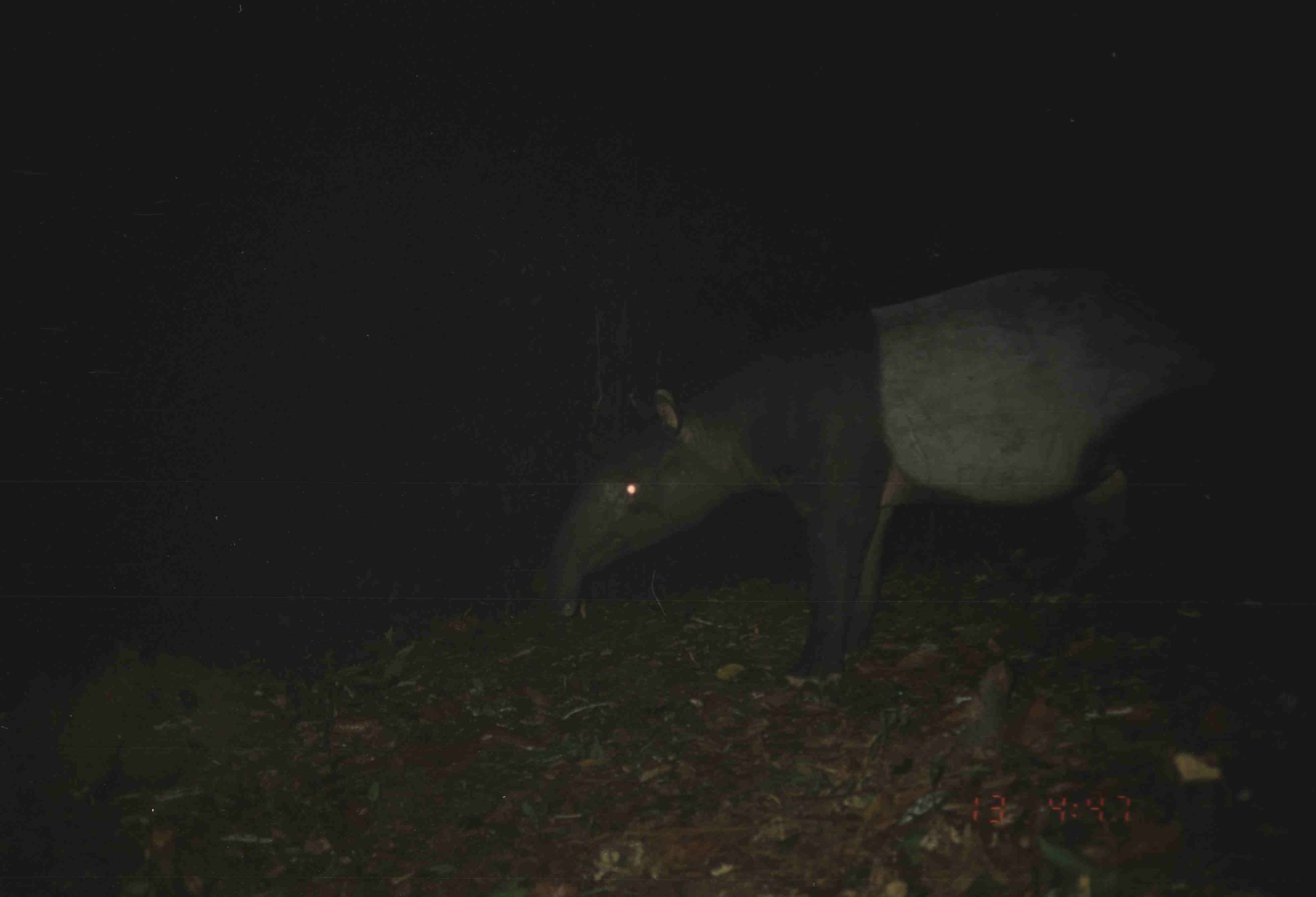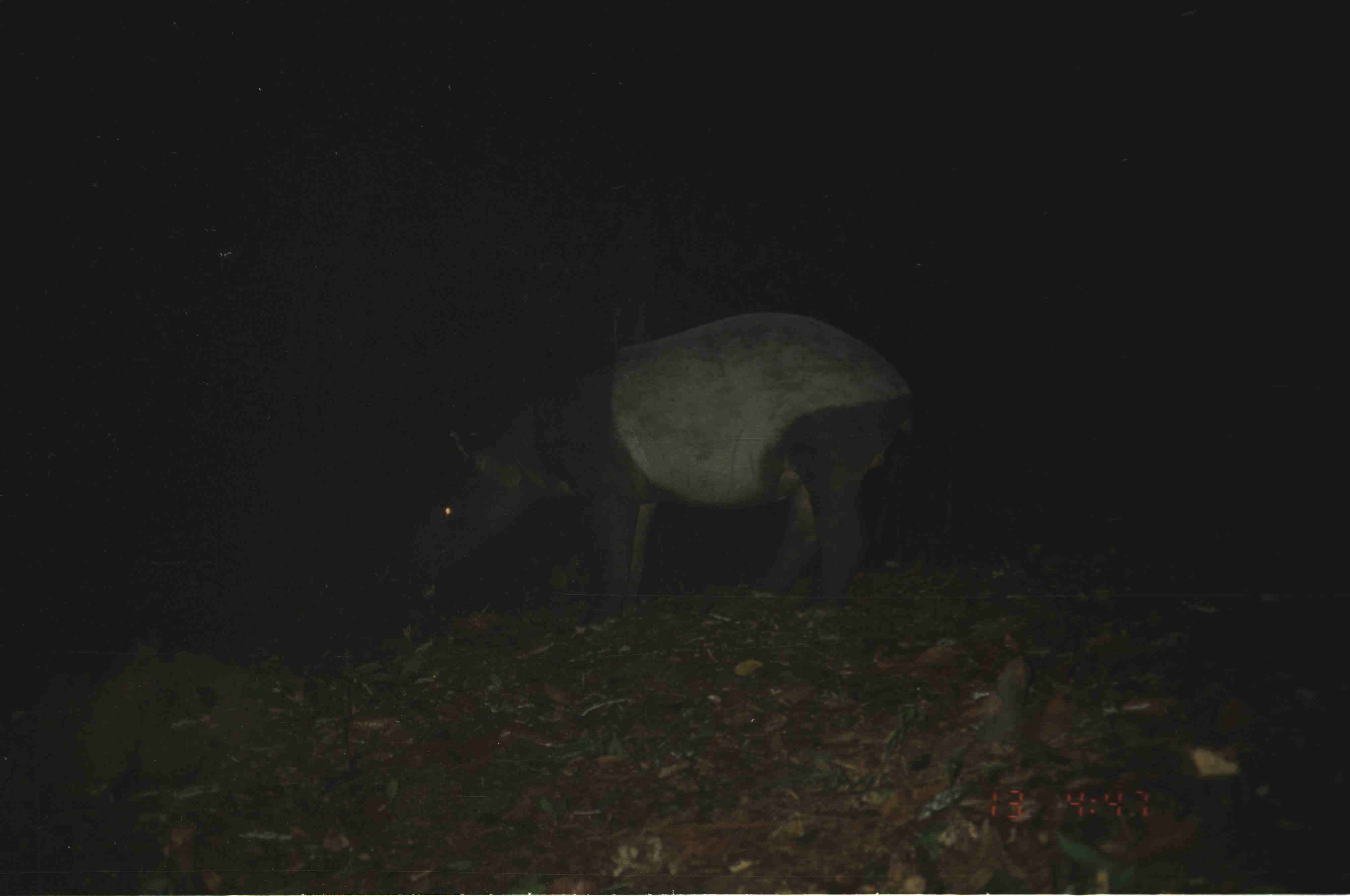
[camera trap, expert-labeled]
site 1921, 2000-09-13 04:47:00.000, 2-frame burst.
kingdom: Animalia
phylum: Chordata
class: Mammalia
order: Perissodactyla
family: Tapiridae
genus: Tapirus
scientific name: Tapirus indicus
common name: malayan tapir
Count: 1.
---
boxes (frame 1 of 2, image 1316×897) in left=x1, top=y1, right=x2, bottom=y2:
tapirus indicus: left=538, top=257, right=1287, bottom=689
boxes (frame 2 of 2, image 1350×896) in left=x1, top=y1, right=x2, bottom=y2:
tapirus indicus: left=394, top=307, right=920, bottom=634